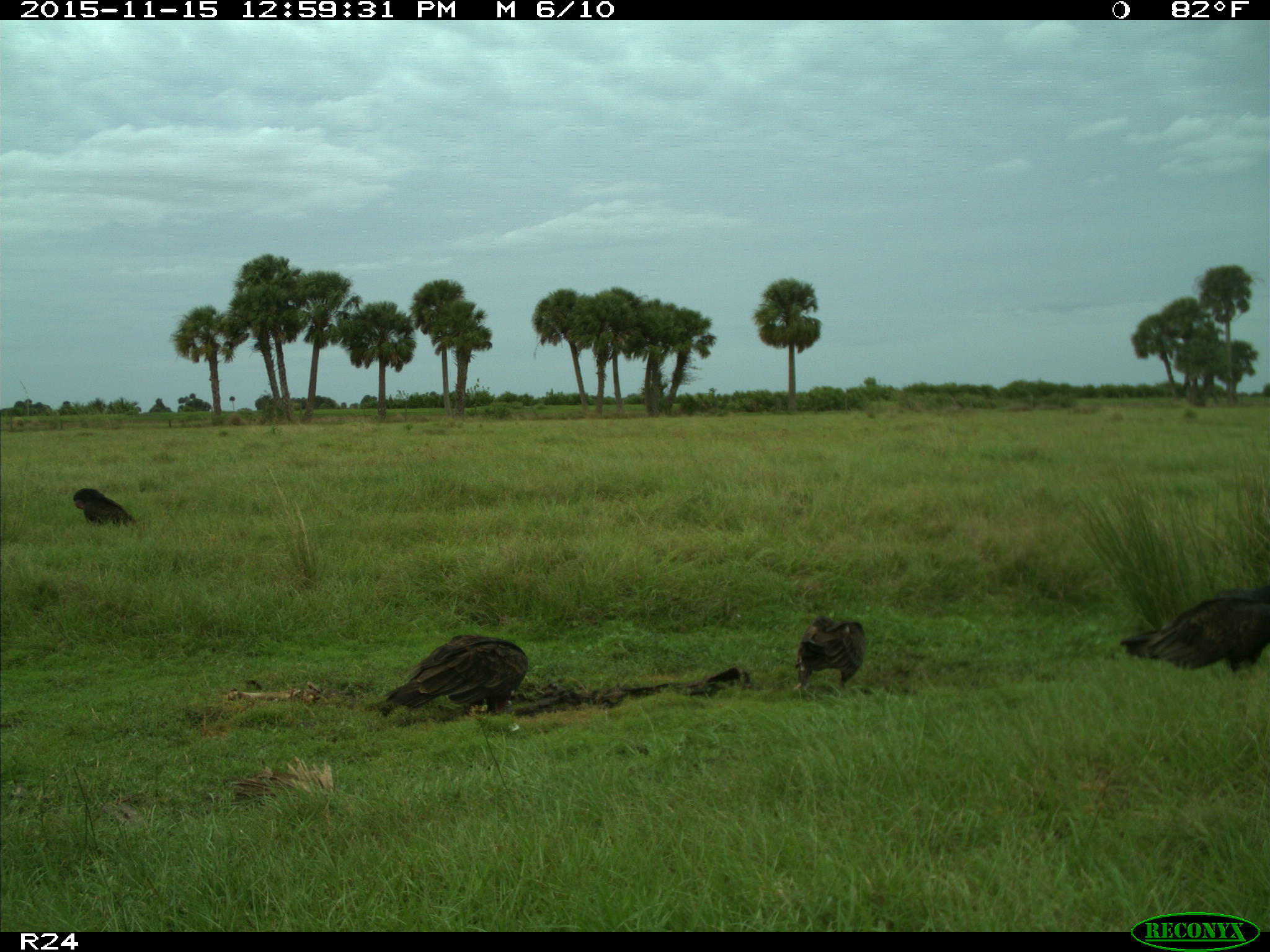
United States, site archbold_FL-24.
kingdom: Animalia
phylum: Chordata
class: Aves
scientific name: Aves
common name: birds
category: unidentified bird